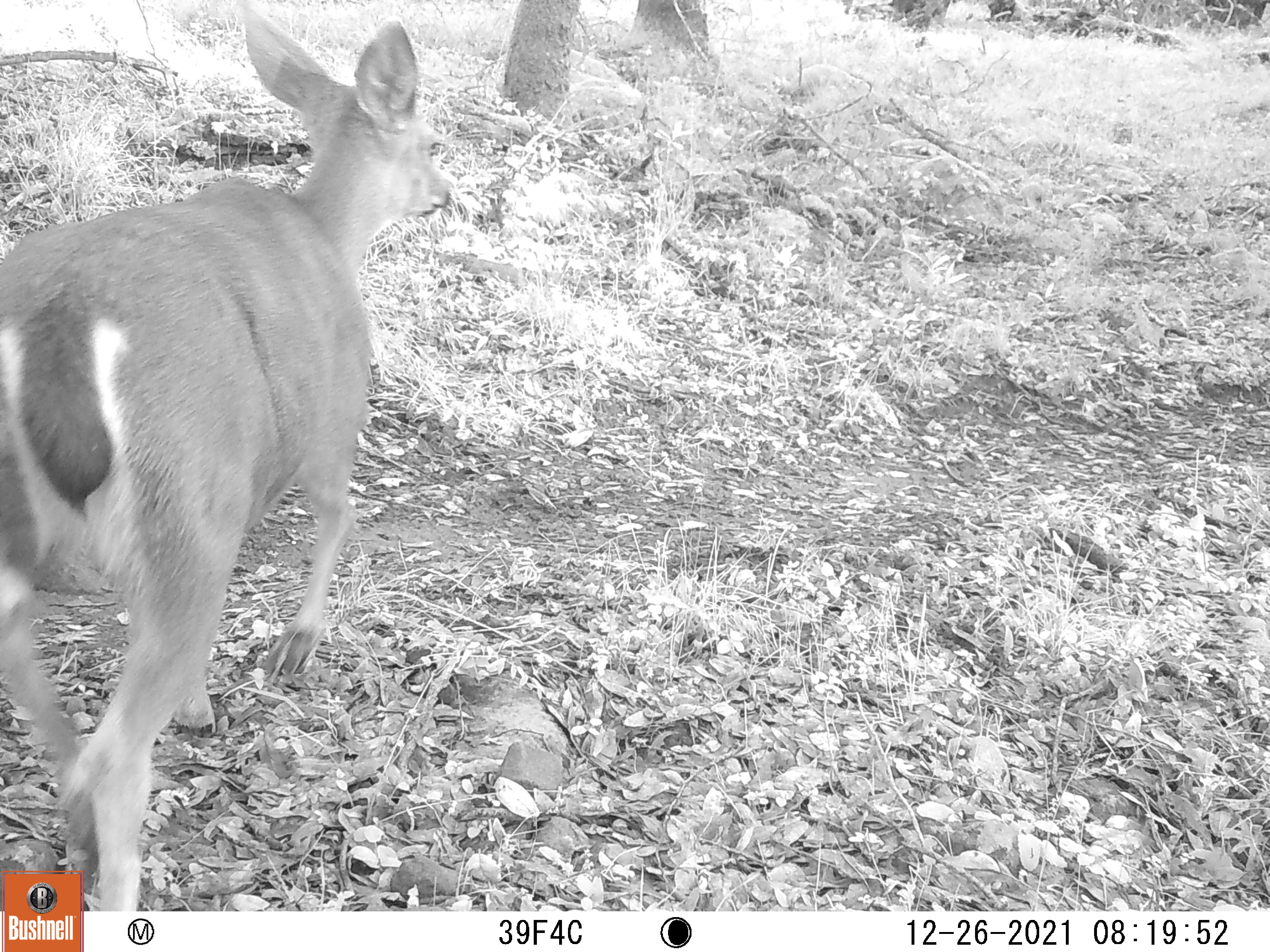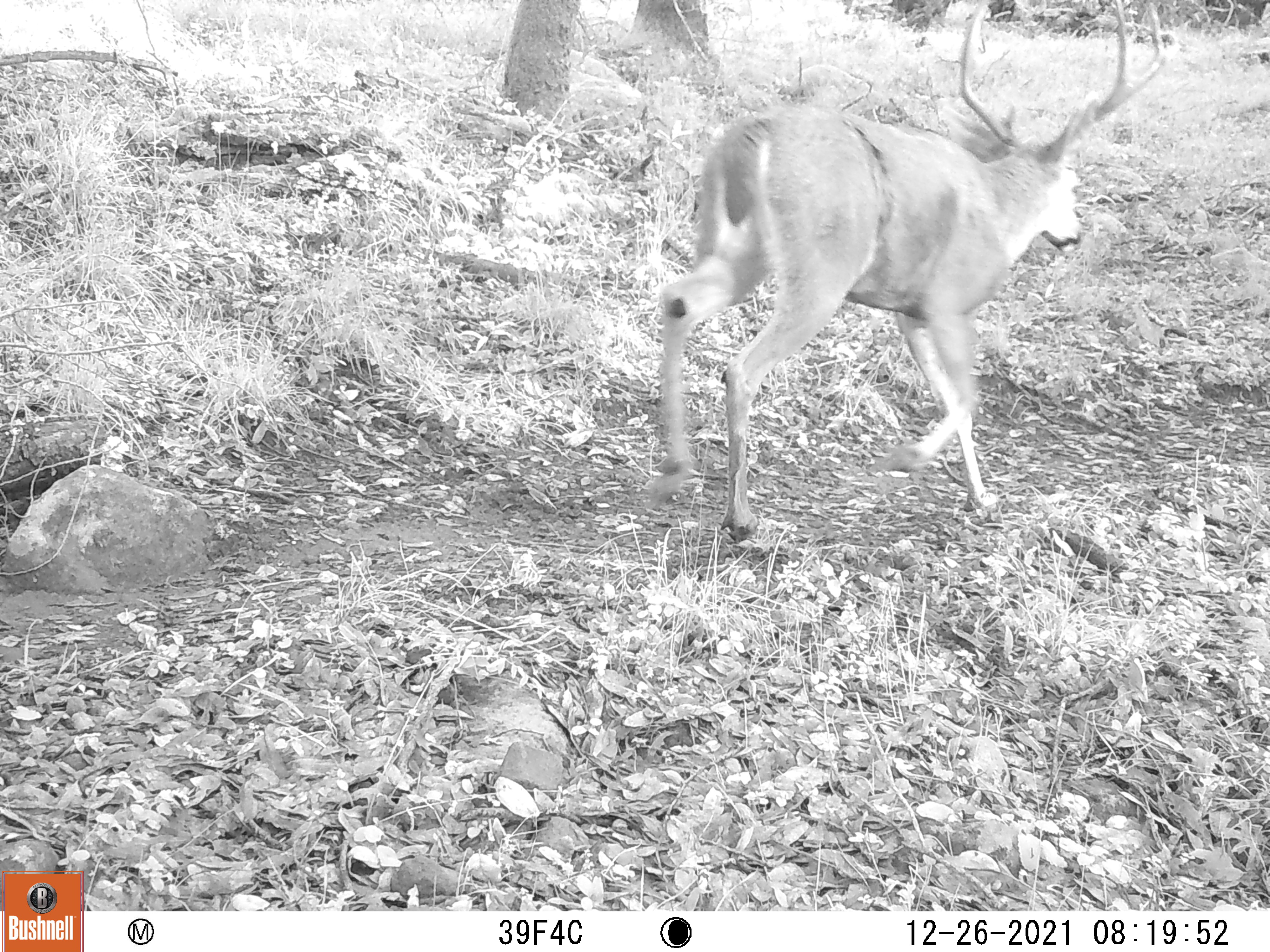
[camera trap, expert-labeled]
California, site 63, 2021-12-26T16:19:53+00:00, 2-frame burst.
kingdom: Animalia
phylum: Chordata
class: Mammalia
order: Artiodactyla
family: Cervidae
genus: Odocoileus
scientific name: Odocoileus hemionus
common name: mule deer